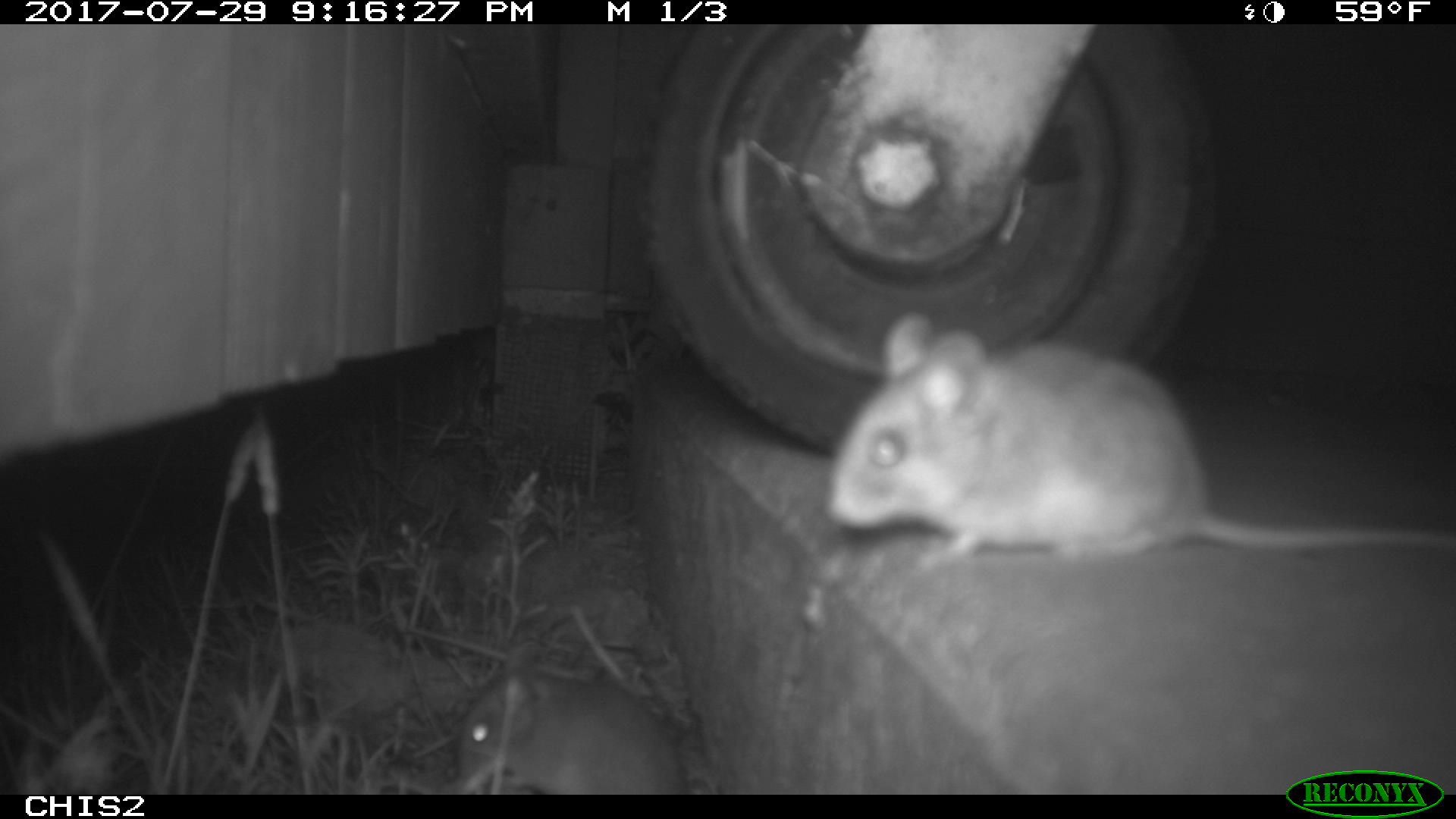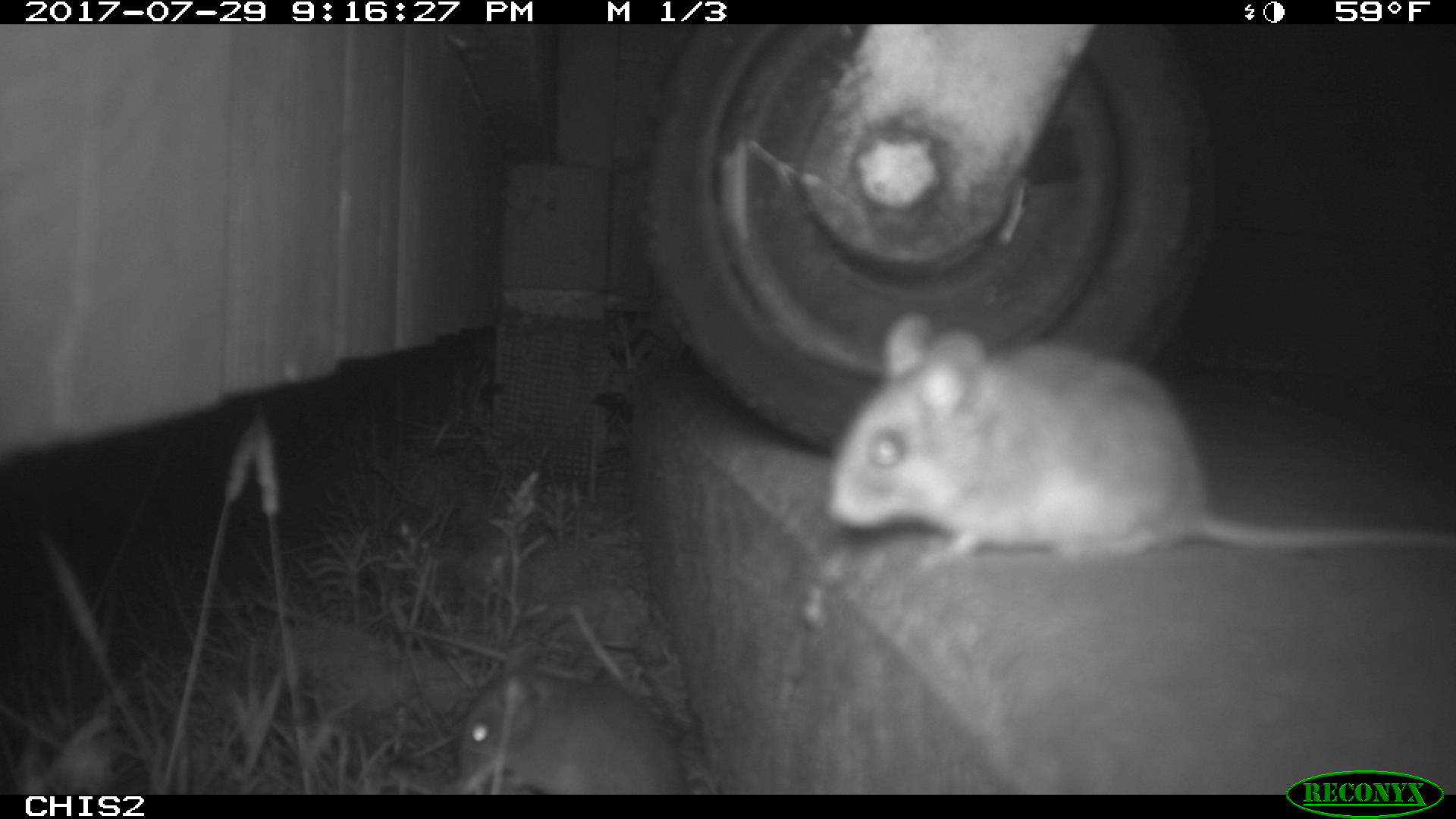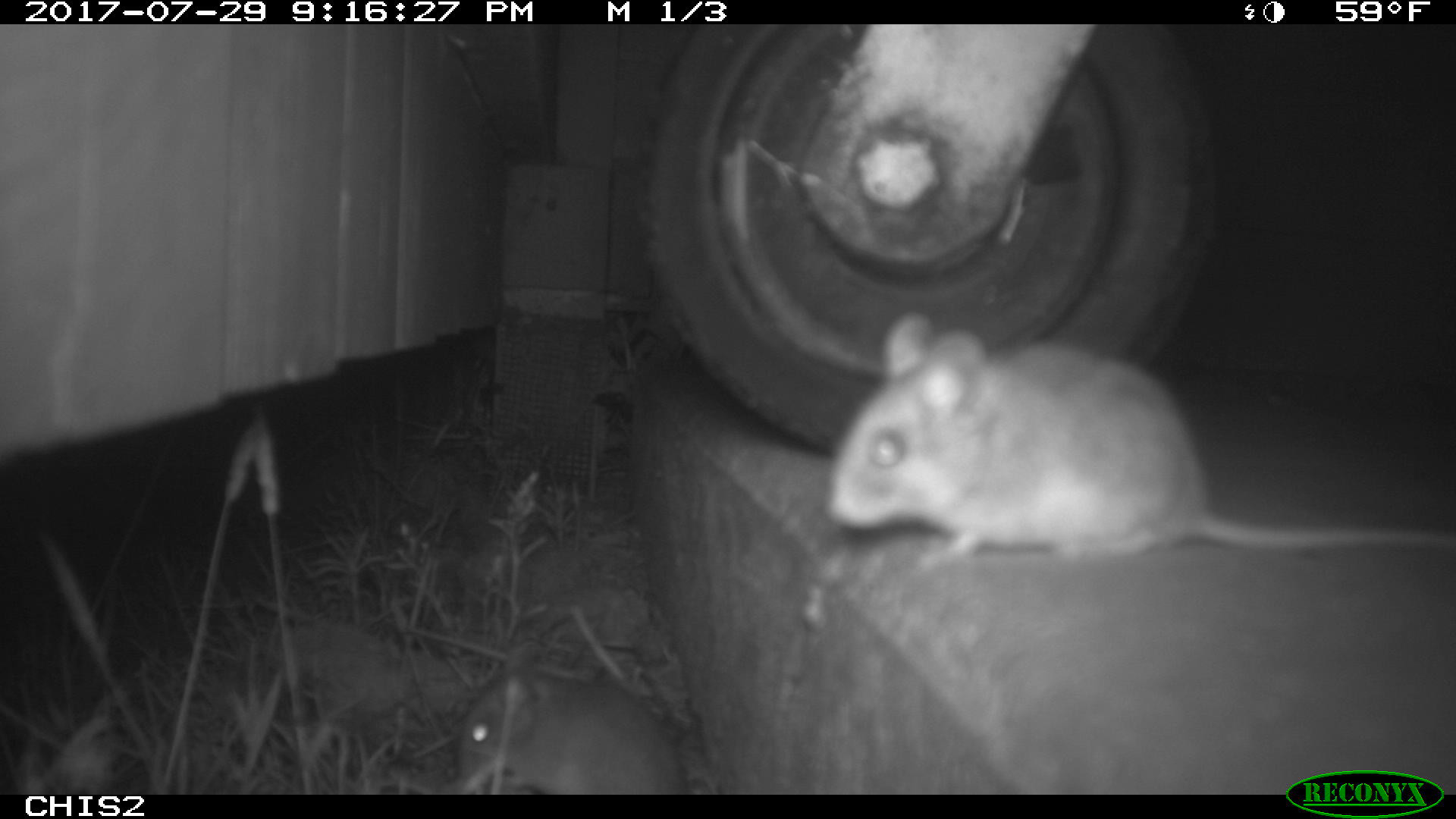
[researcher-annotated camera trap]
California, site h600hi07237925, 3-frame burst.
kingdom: Animalia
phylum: Chordata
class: Mammalia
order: Rodentia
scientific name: Rodentia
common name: rodent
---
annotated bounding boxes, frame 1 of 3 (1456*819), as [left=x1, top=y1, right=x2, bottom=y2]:
rodent: [left=825, top=312, right=1455, bottom=570]; [left=455, top=658, right=719, bottom=795]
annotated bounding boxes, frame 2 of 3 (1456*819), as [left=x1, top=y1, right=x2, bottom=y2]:
rodent: [left=827, top=312, right=1455, bottom=566]; [left=456, top=667, right=687, bottom=795]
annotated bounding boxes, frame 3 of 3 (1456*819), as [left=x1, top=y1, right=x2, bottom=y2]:
rodent: [left=823, top=312, right=1454, bottom=570]; [left=453, top=668, right=682, bottom=794]